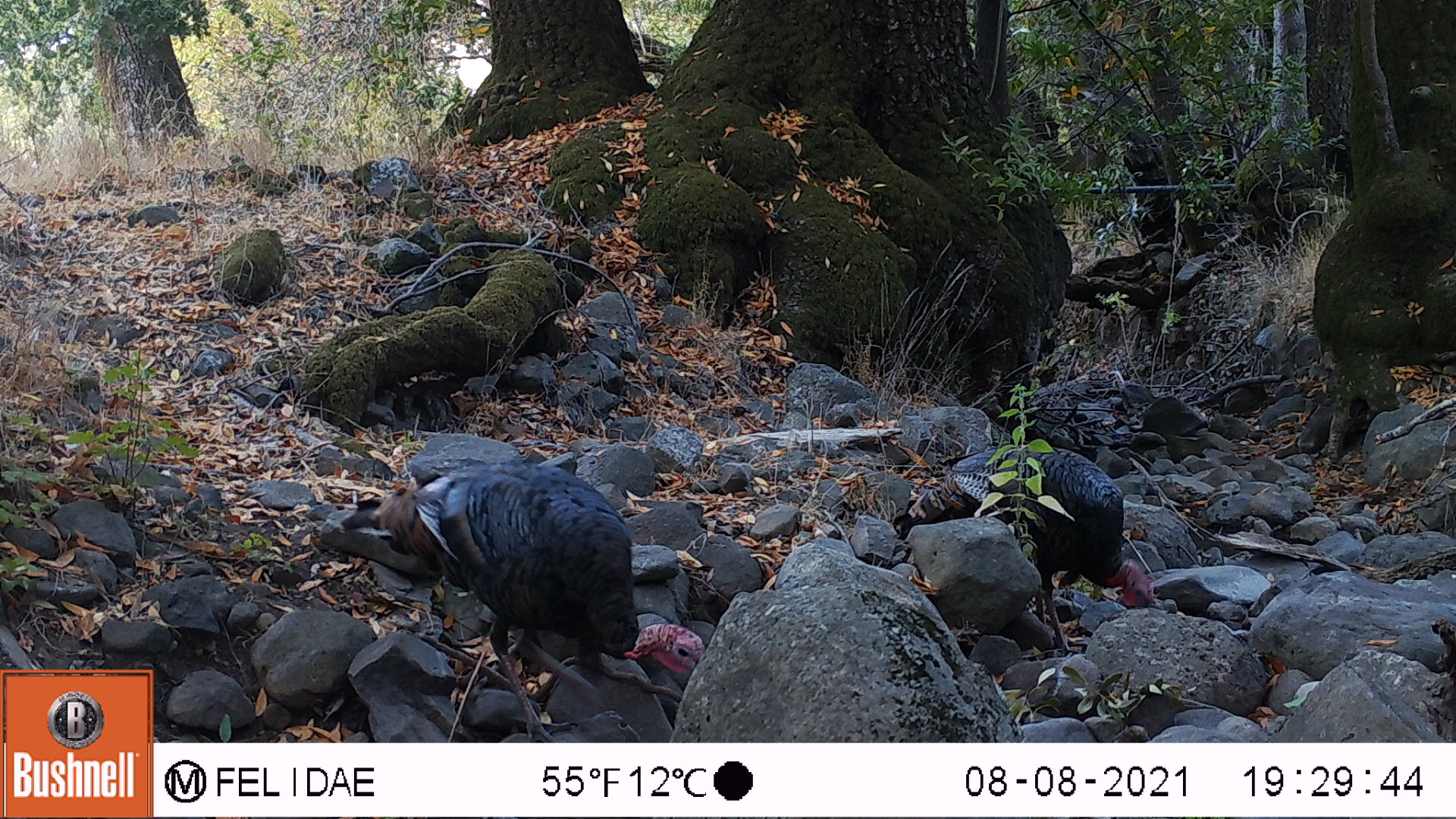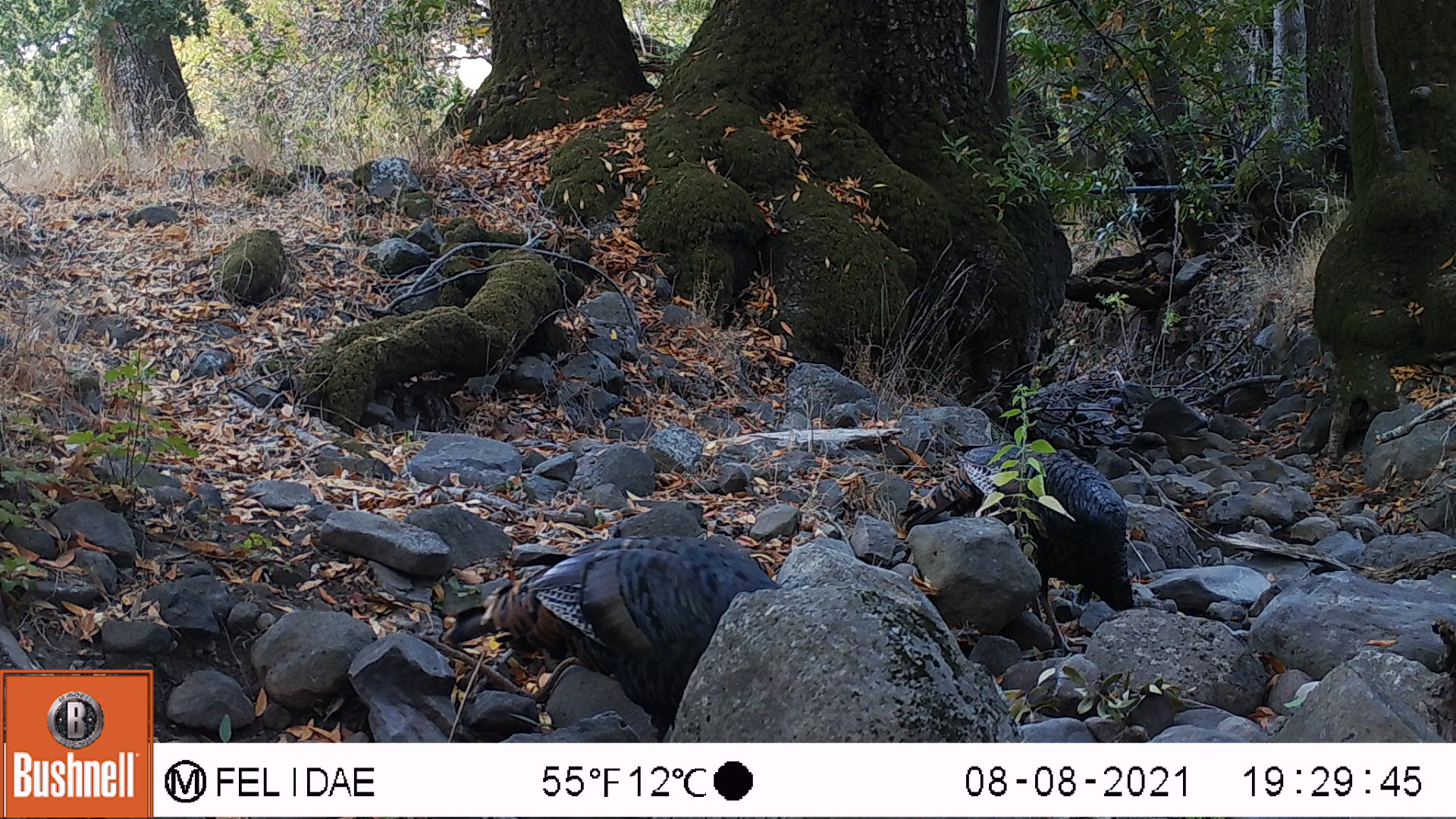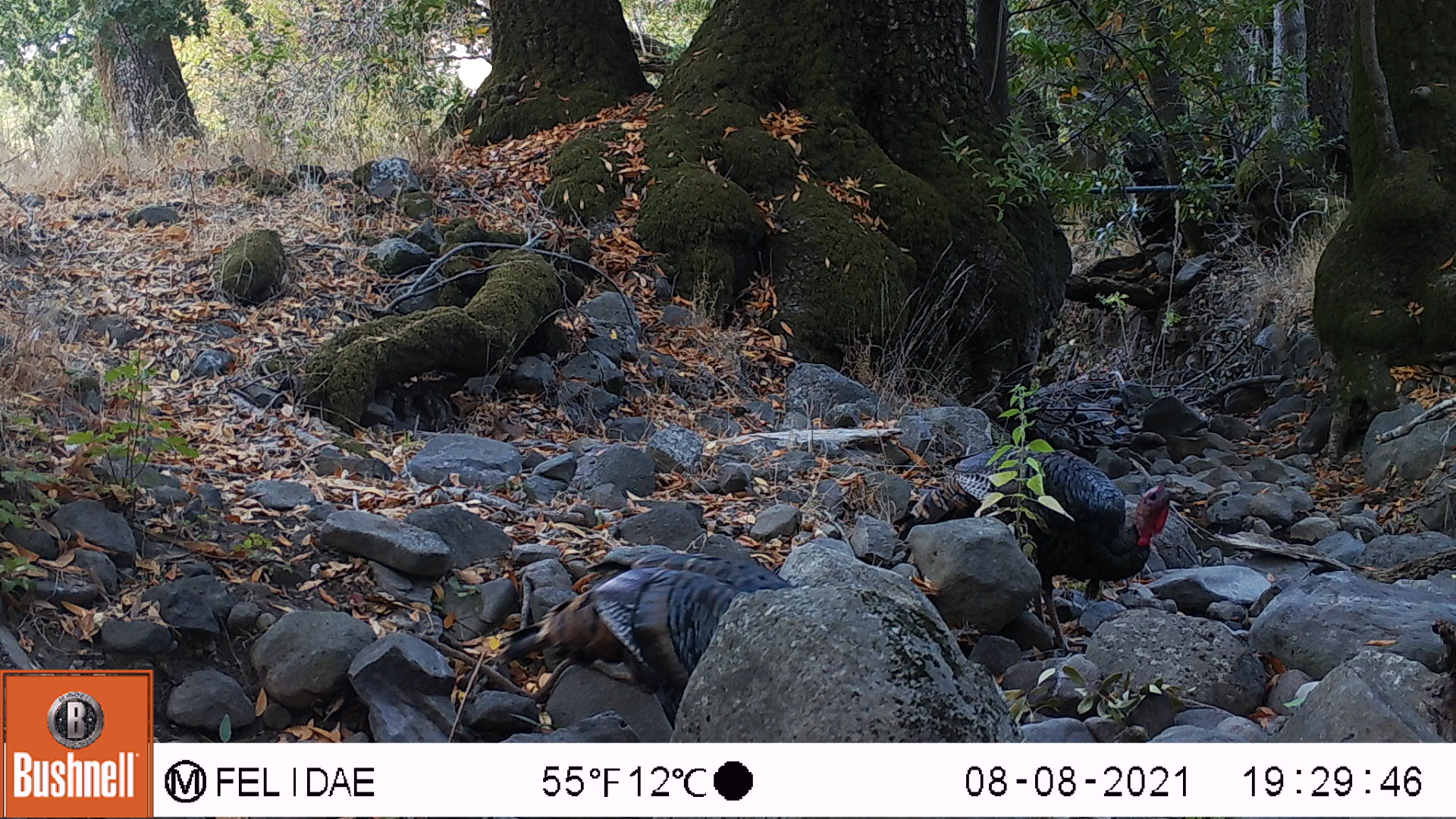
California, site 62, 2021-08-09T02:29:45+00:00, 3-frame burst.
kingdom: Animalia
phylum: Chordata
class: Aves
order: Galliformes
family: Phasianidae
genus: Meleagris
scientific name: Meleagris gallopavo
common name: turkey